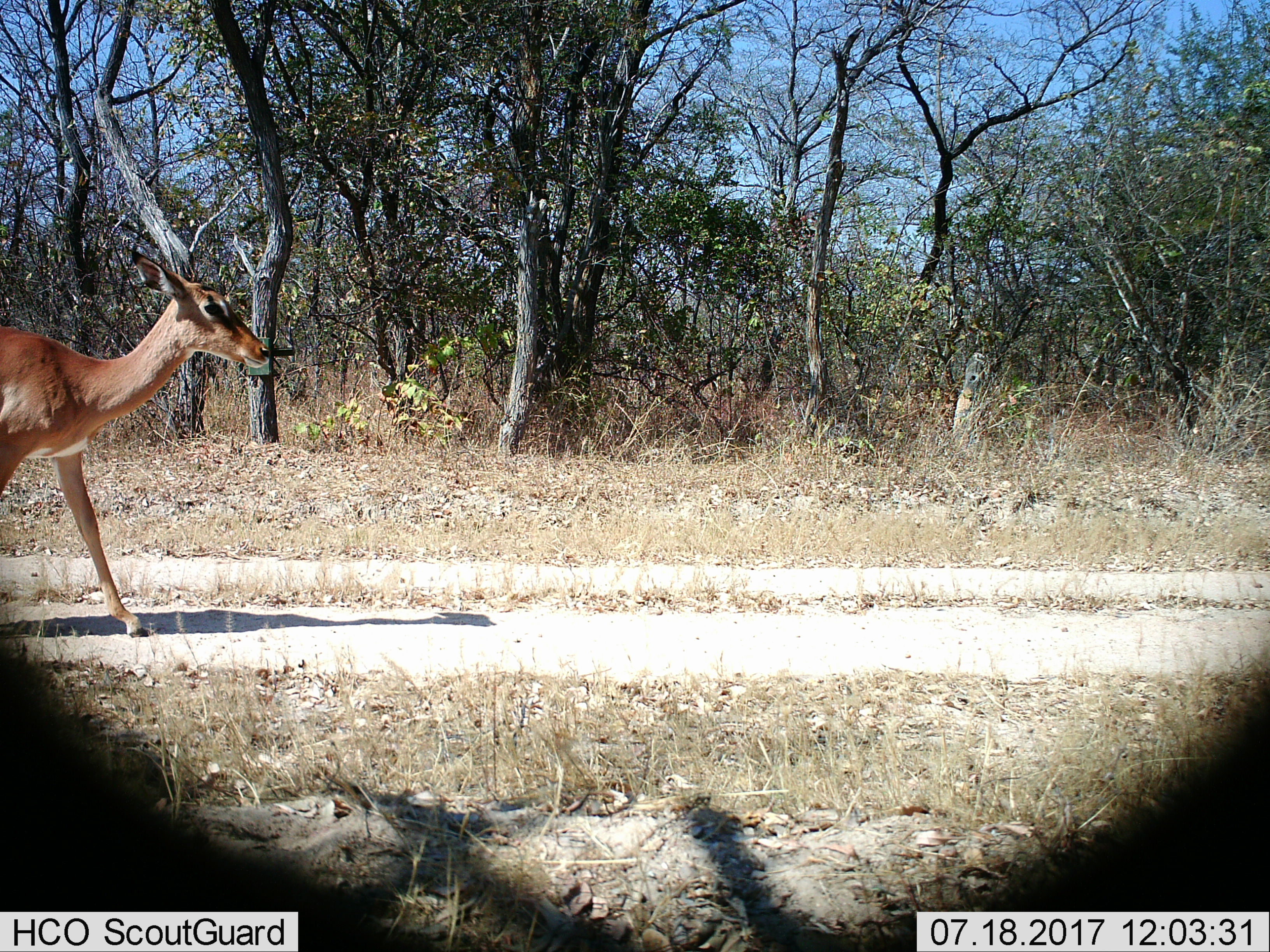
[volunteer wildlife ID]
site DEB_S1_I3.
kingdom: Animalia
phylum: Chordata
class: Mammalia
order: Artiodactyla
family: Bovidae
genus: Aepyceros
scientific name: Aepyceros melampus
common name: impala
Impala (Aepyceros melampus), count 1. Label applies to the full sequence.